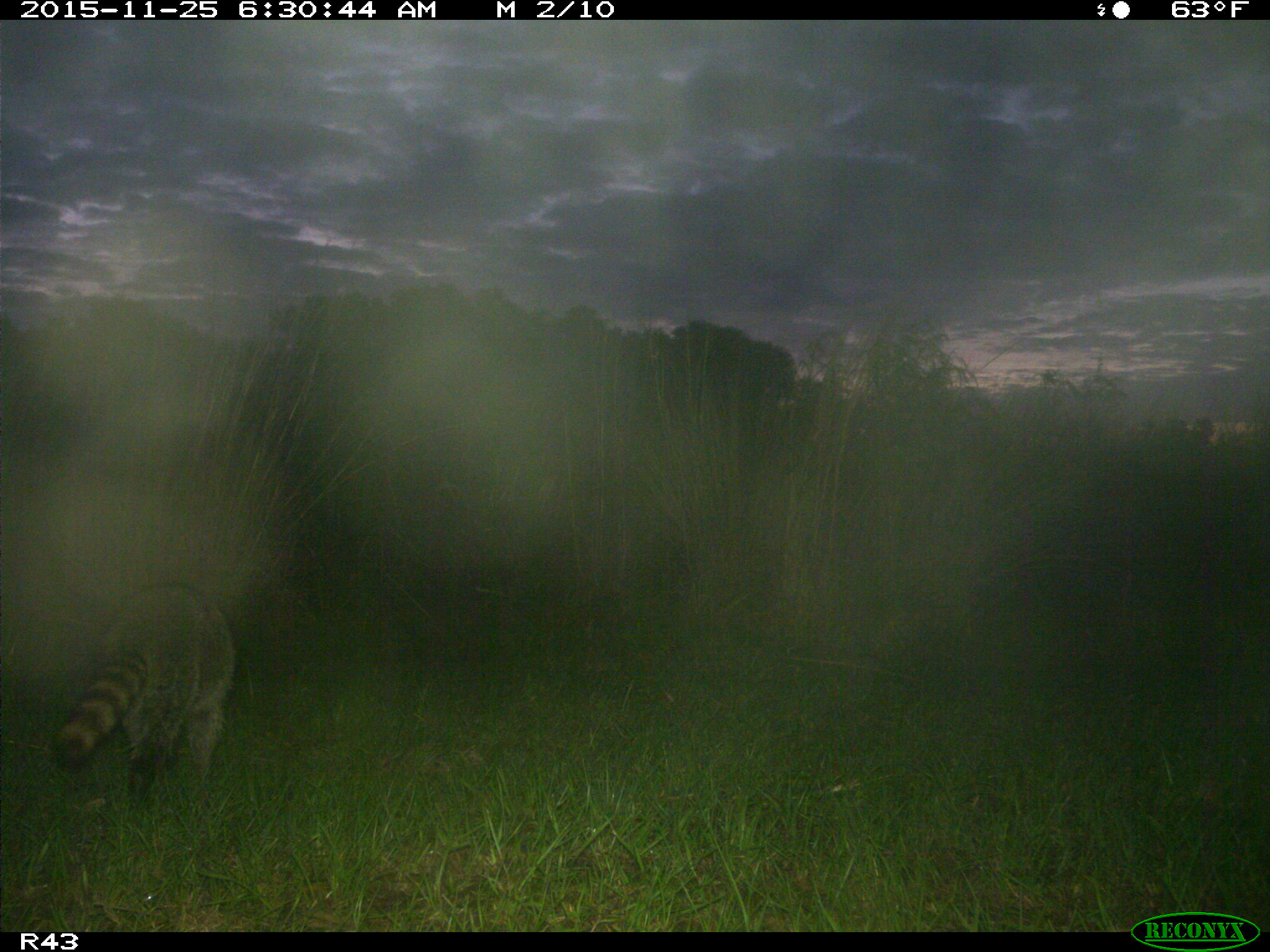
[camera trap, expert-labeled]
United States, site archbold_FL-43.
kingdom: Animalia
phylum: Chordata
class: Mammalia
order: Carnivora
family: Procyonidae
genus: Procyon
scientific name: Procyon lotor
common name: common raccoon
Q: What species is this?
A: Procyon lotor (common raccoon).